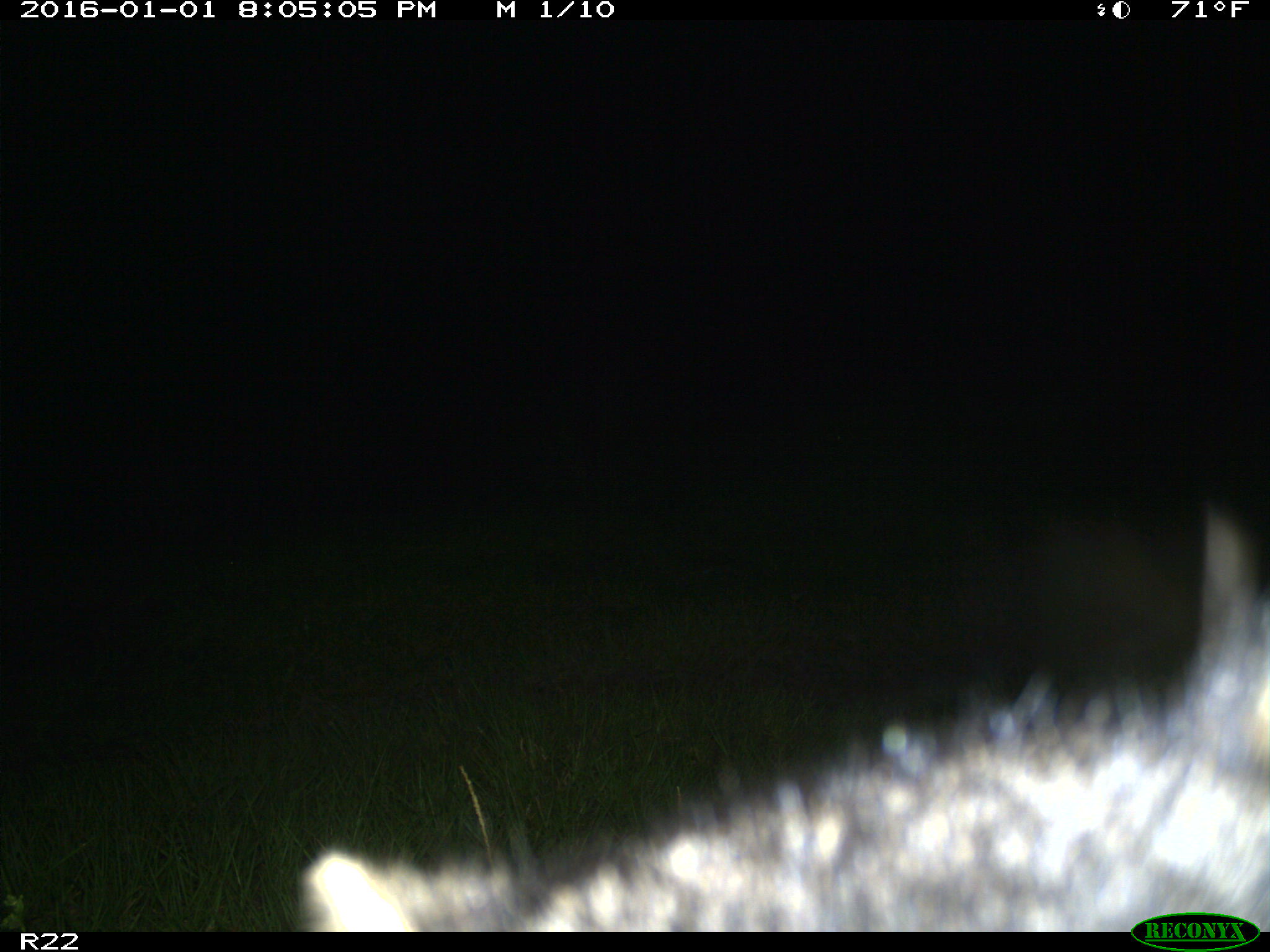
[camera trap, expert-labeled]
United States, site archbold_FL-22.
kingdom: Animalia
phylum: Chordata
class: Mammalia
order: Carnivora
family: Procyonidae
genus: Procyon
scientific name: Procyon lotor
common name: common raccoon